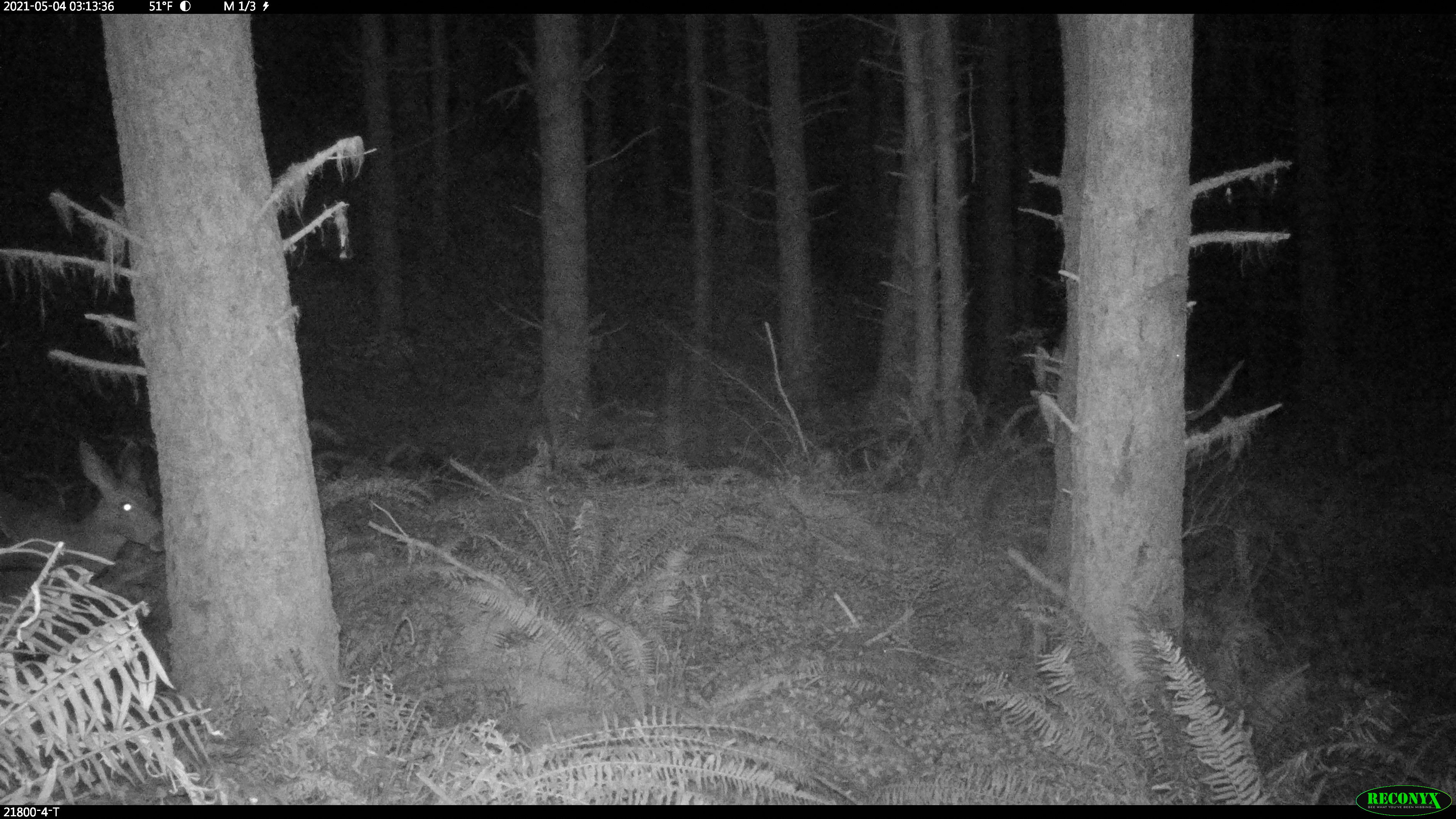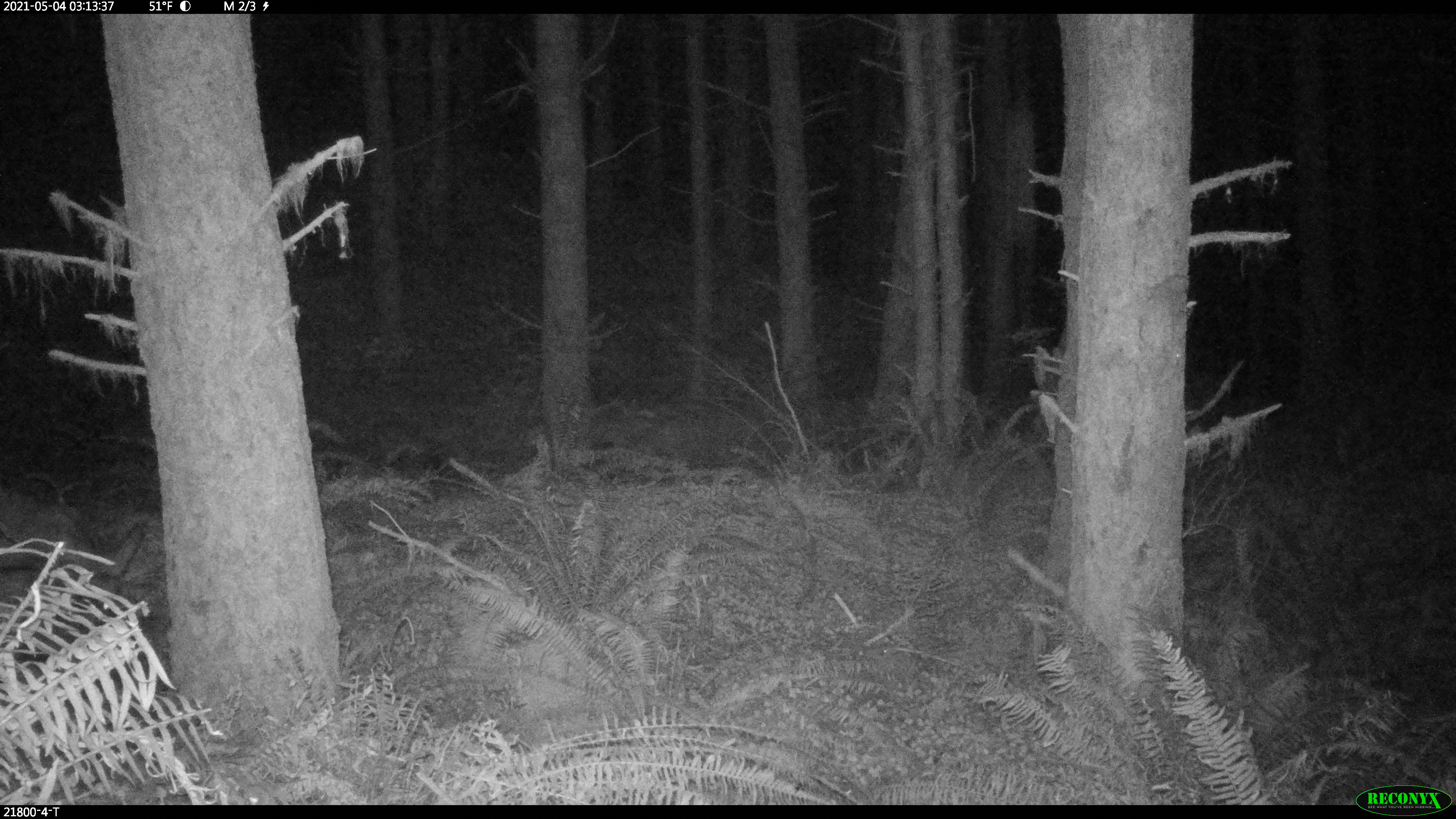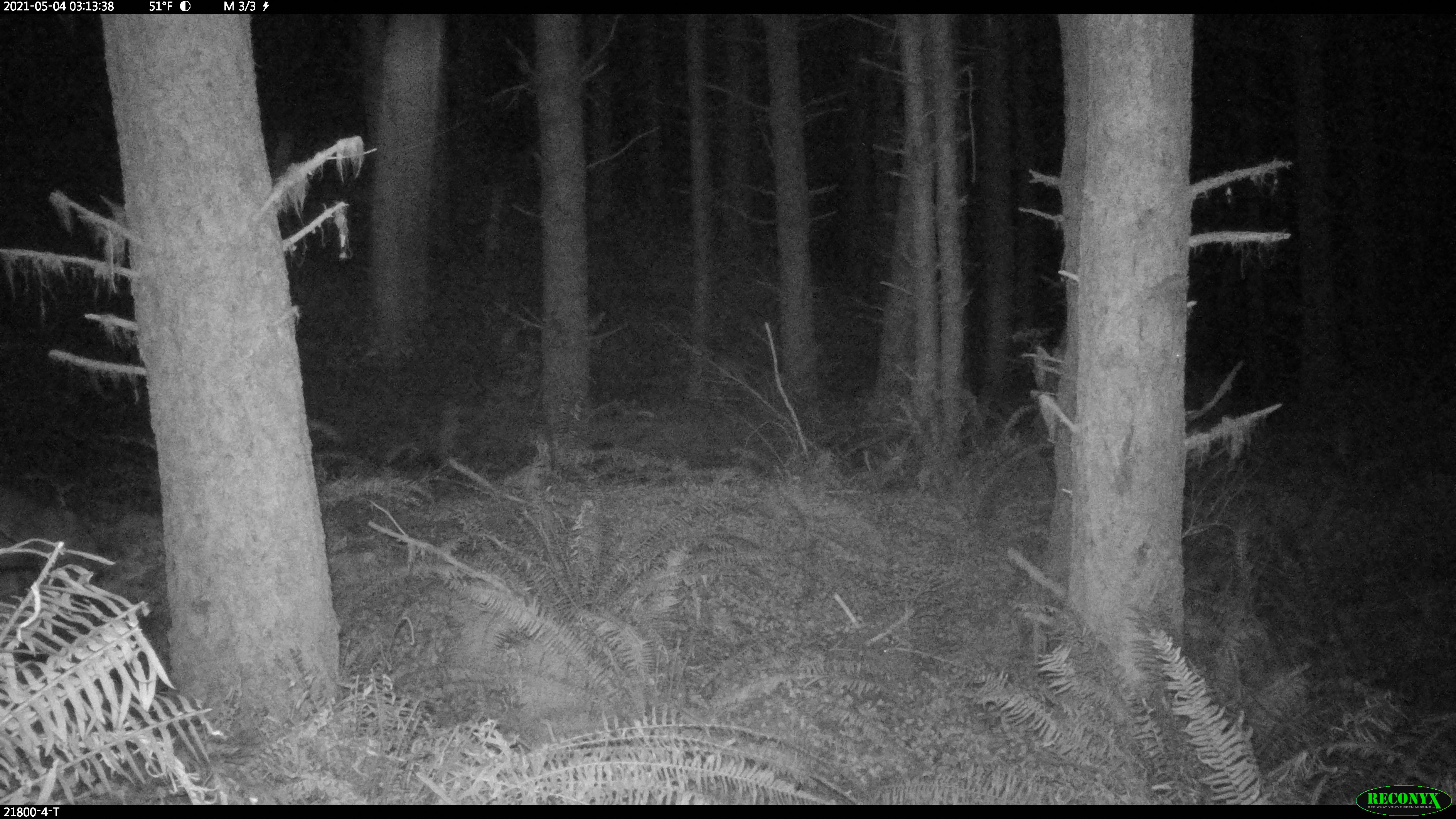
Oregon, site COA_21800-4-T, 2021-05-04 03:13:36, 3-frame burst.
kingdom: Animalia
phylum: Chordata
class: Mammalia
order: Artiodactyla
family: Cervidae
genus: Odocoileus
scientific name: Odocoileus hemionus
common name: black-tailed deer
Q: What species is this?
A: Black-tailed deer (Odocoileus hemionus).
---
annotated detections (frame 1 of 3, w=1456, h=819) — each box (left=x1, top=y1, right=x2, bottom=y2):
black-tailed deer: (left=0, top=423, right=171, bottom=655)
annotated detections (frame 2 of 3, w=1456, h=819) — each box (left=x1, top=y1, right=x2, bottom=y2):
black-tailed deer: (left=0, top=477, right=168, bottom=679)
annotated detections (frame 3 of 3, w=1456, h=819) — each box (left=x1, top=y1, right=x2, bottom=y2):
black-tailed deer: (left=2, top=476, right=129, bottom=674)